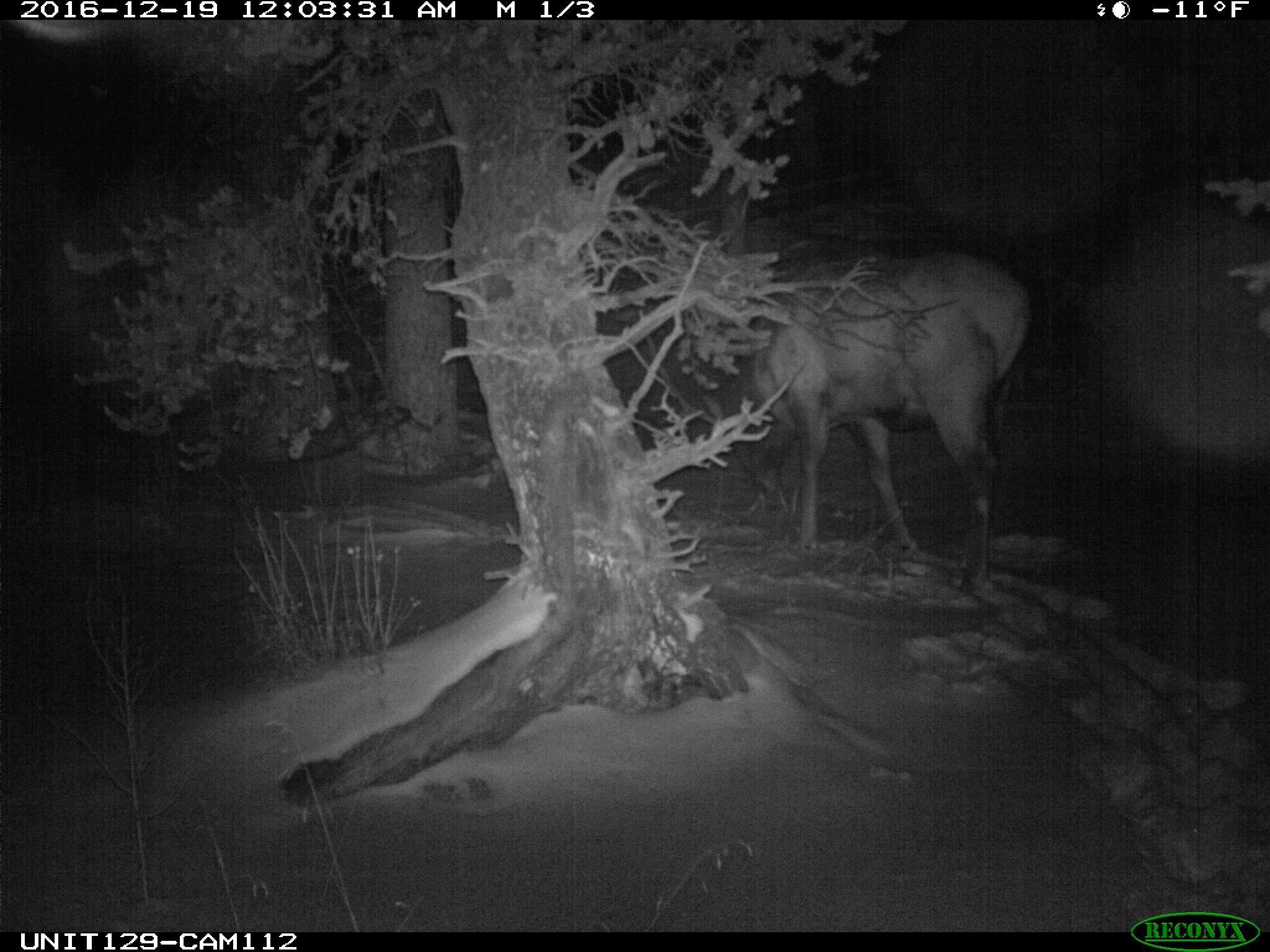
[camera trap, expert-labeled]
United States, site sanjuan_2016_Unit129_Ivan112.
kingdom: Animalia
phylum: Chordata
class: Mammalia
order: Artiodactyla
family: Cervidae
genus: Cervus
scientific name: Cervus elaphus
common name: red deer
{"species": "Cervus elaphus (red deer)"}